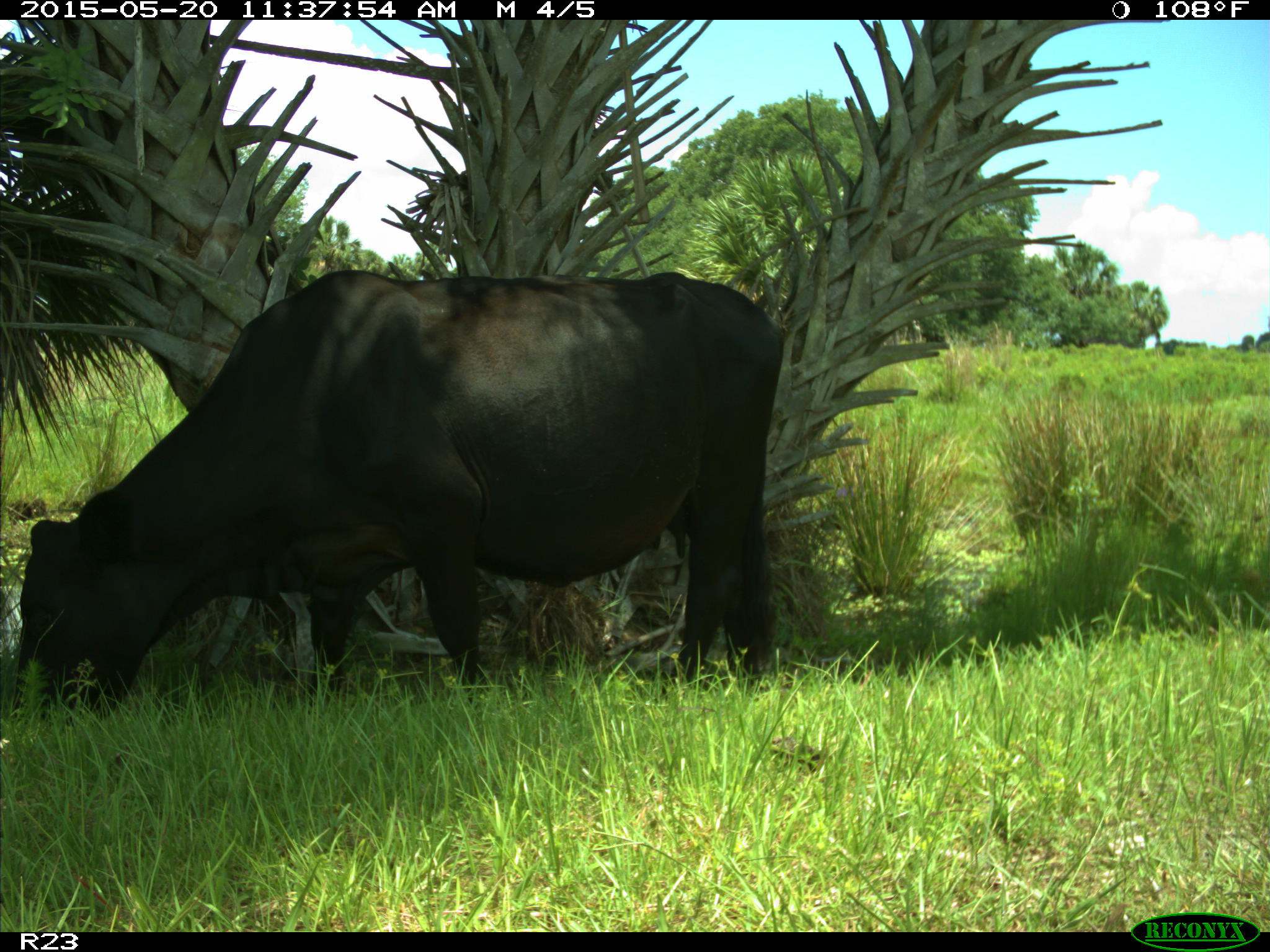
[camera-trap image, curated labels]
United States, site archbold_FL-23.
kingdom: Animalia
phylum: Chordata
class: Mammalia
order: Artiodactyla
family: Suidae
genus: Sus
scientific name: Sus scrofa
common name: wild boar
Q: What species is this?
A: Sus scrofa (wild boar).